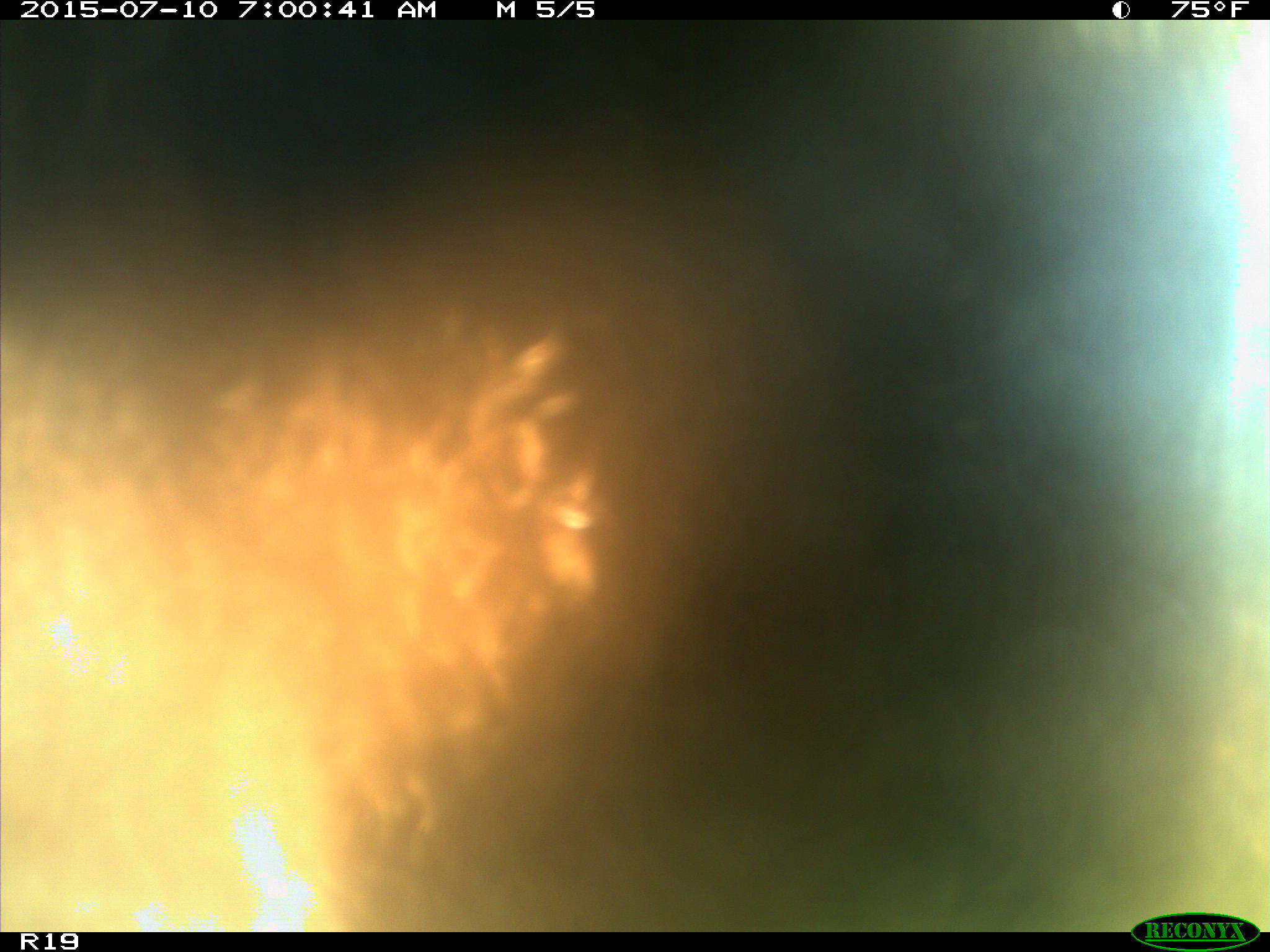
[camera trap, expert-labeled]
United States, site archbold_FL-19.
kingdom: Animalia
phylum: Chordata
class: Mammalia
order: Artiodactyla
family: Bovidae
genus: Bos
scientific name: Bos taurus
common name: domestic cow